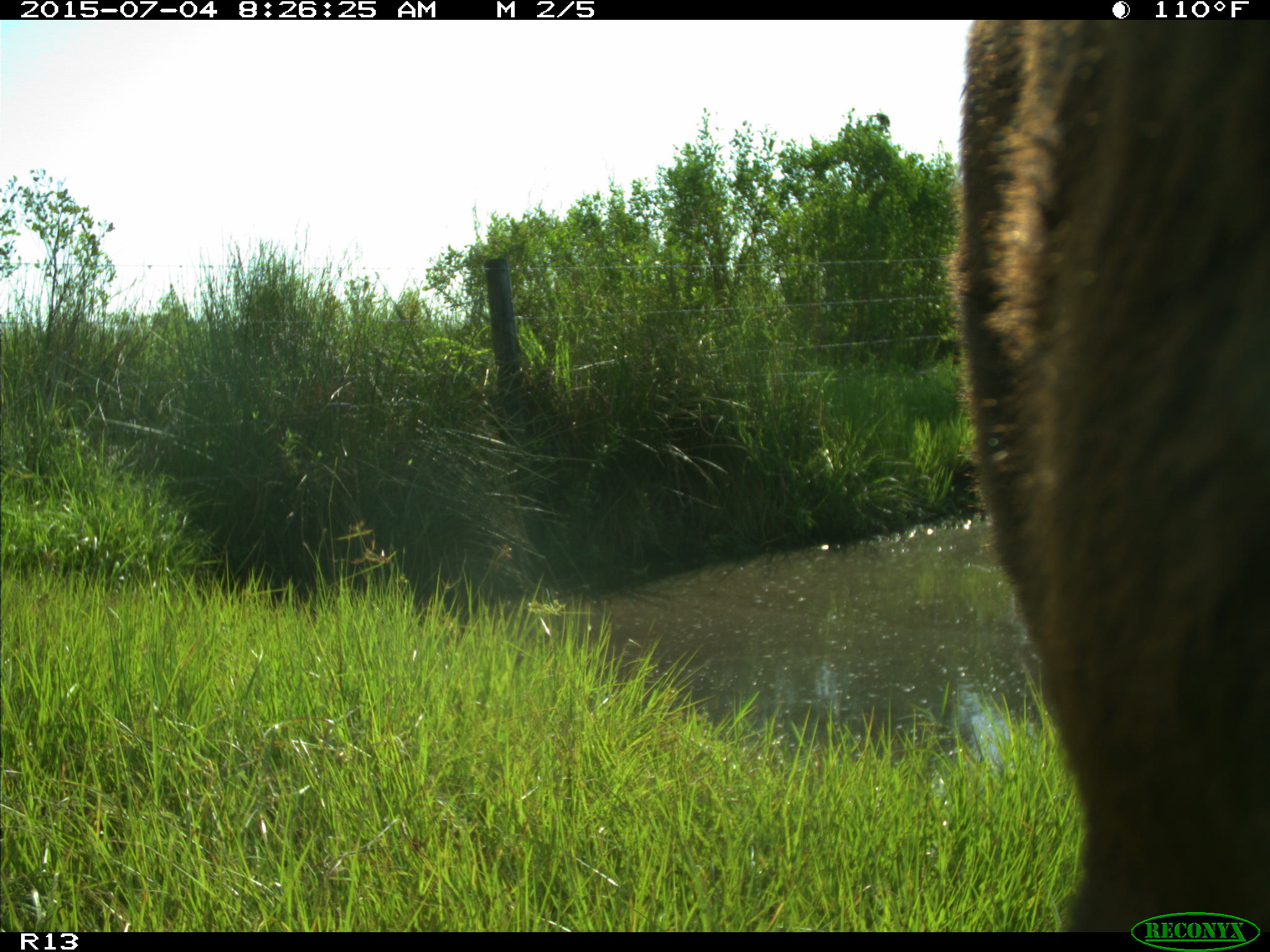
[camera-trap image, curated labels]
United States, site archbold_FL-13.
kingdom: Animalia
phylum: Chordata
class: Mammalia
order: Artiodactyla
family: Bovidae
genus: Bos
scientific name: Bos taurus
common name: domestic cow